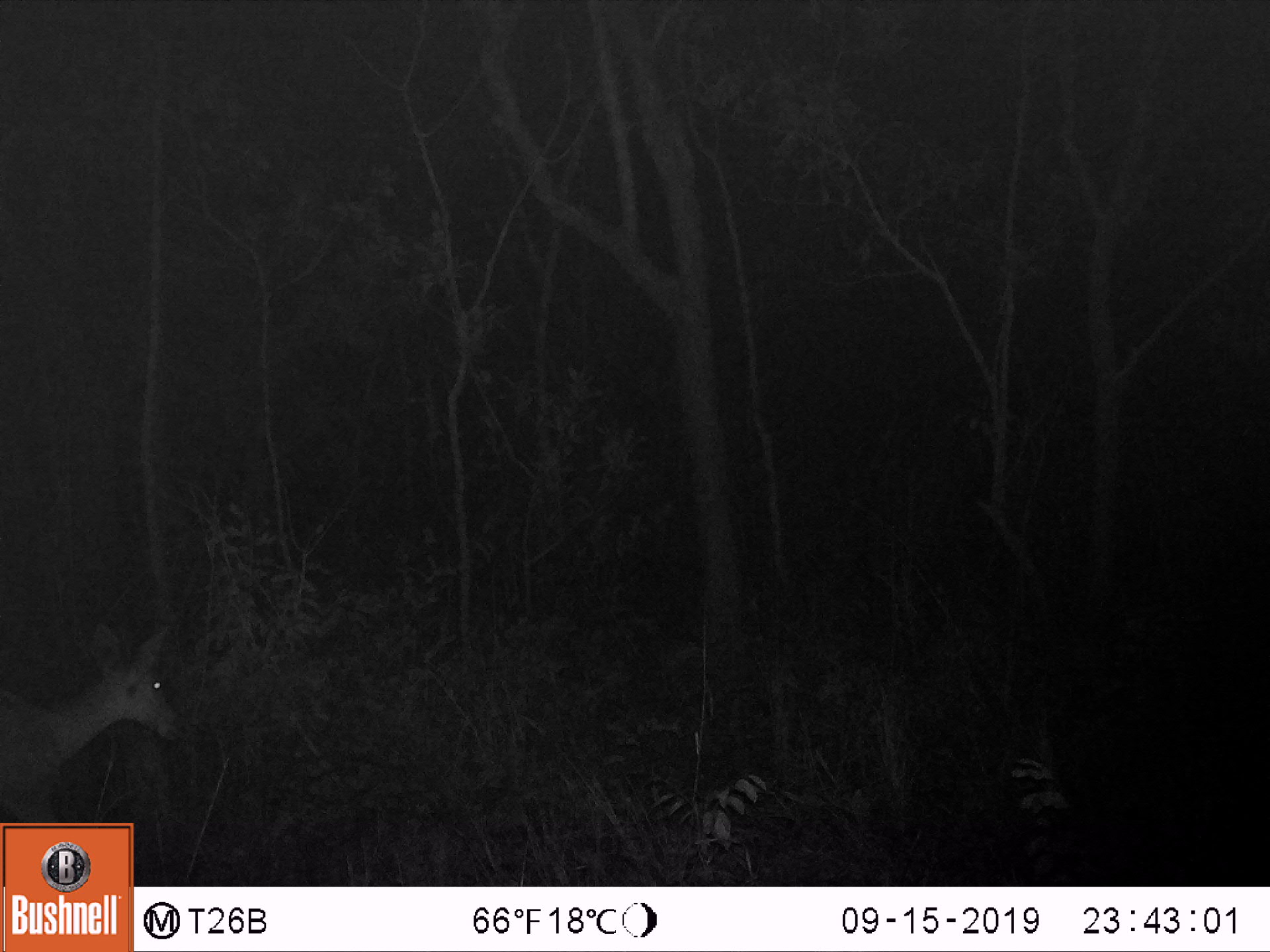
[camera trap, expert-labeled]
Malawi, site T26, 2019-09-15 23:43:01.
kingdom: Animalia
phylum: Chordata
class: Mammalia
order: Artiodactyla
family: Bovidae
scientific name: Antilopinae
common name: small antelope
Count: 1.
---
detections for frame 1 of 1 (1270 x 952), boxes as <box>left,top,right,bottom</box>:
small antelope: <box>1,608,191,821</box>